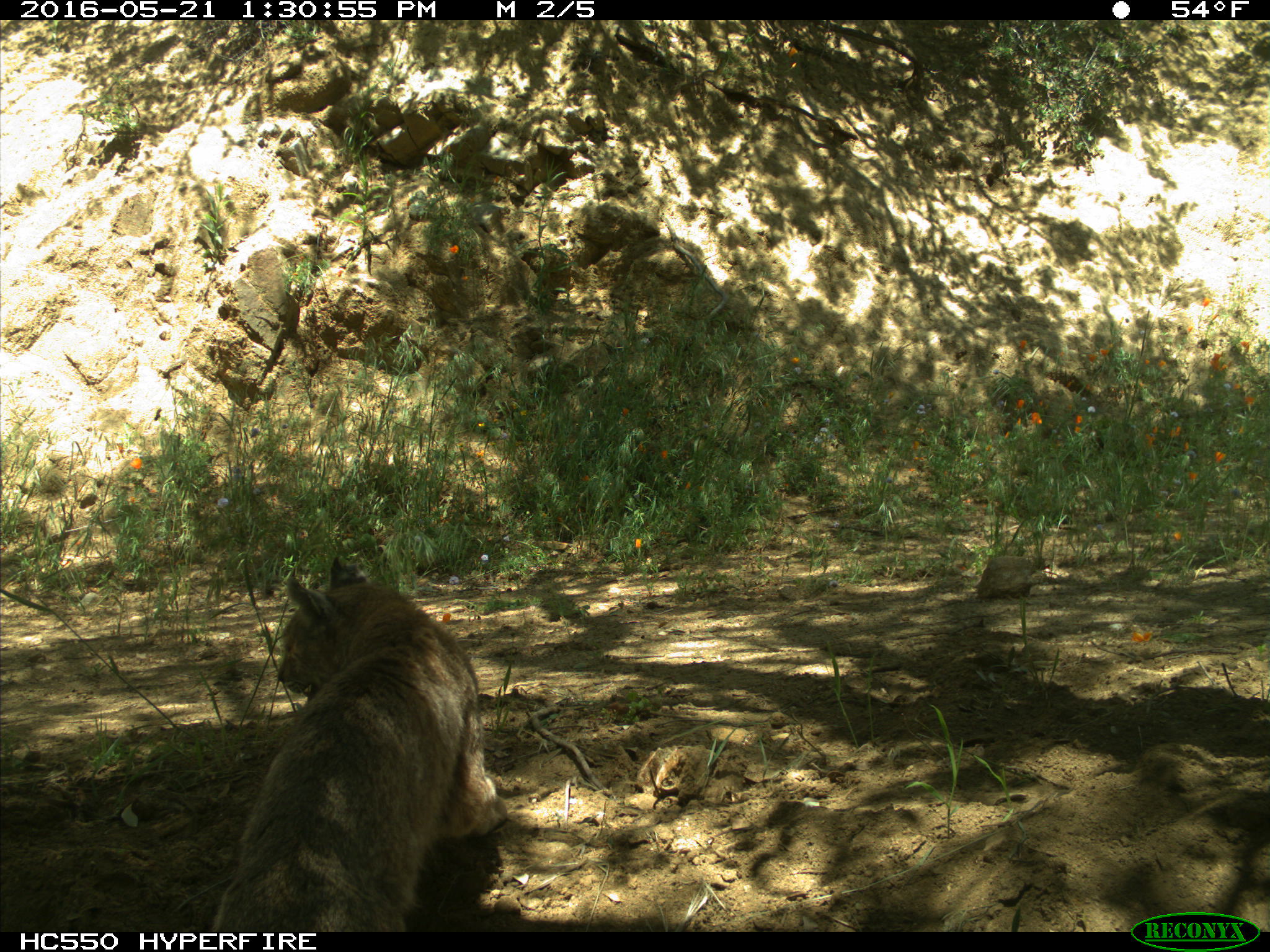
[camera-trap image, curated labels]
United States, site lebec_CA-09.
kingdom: Animalia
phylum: Chordata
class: Mammalia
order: Carnivora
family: Felidae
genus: Lynx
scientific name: Lynx rufus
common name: bobcat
Lynx rufus (bobcat).